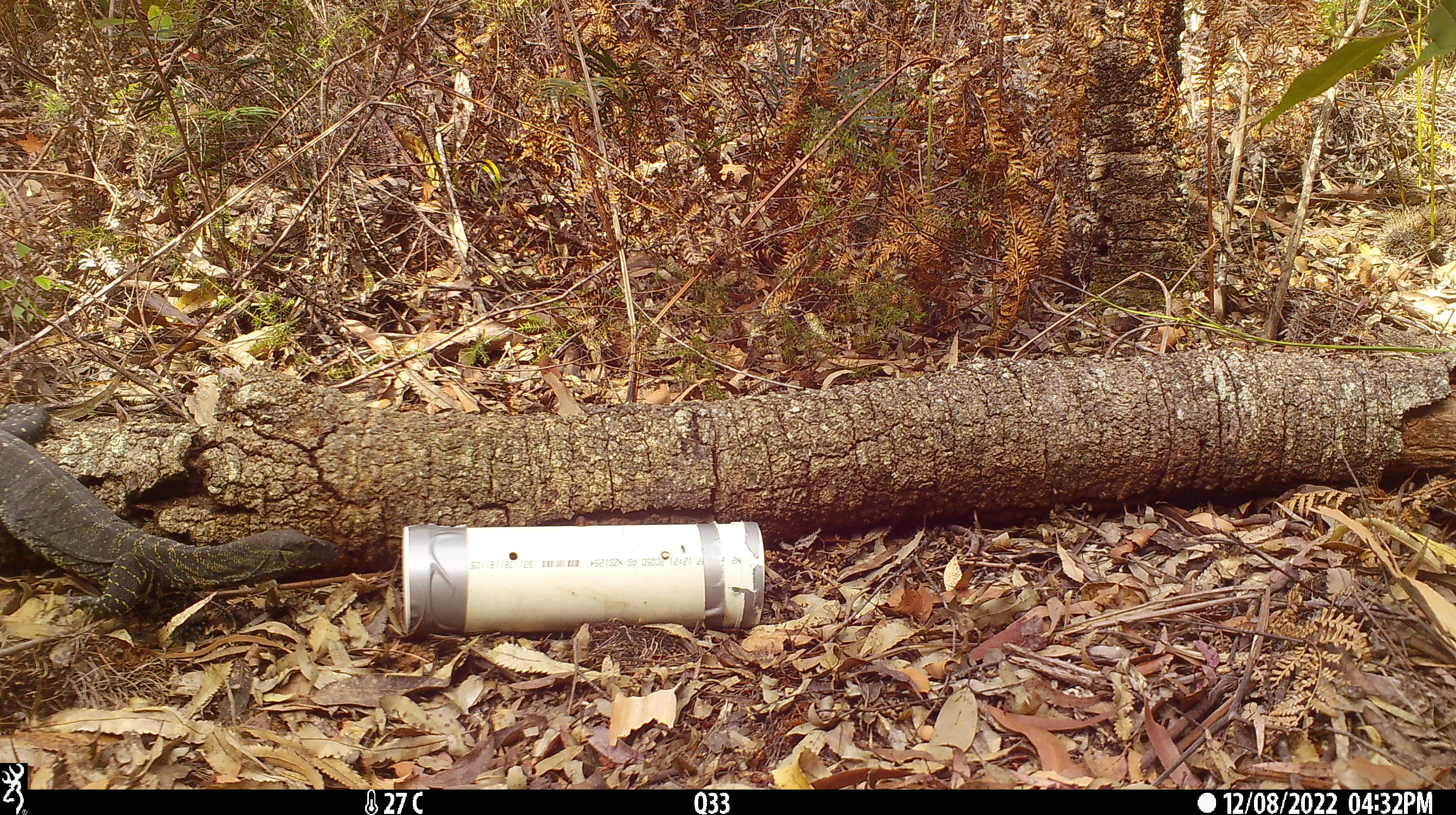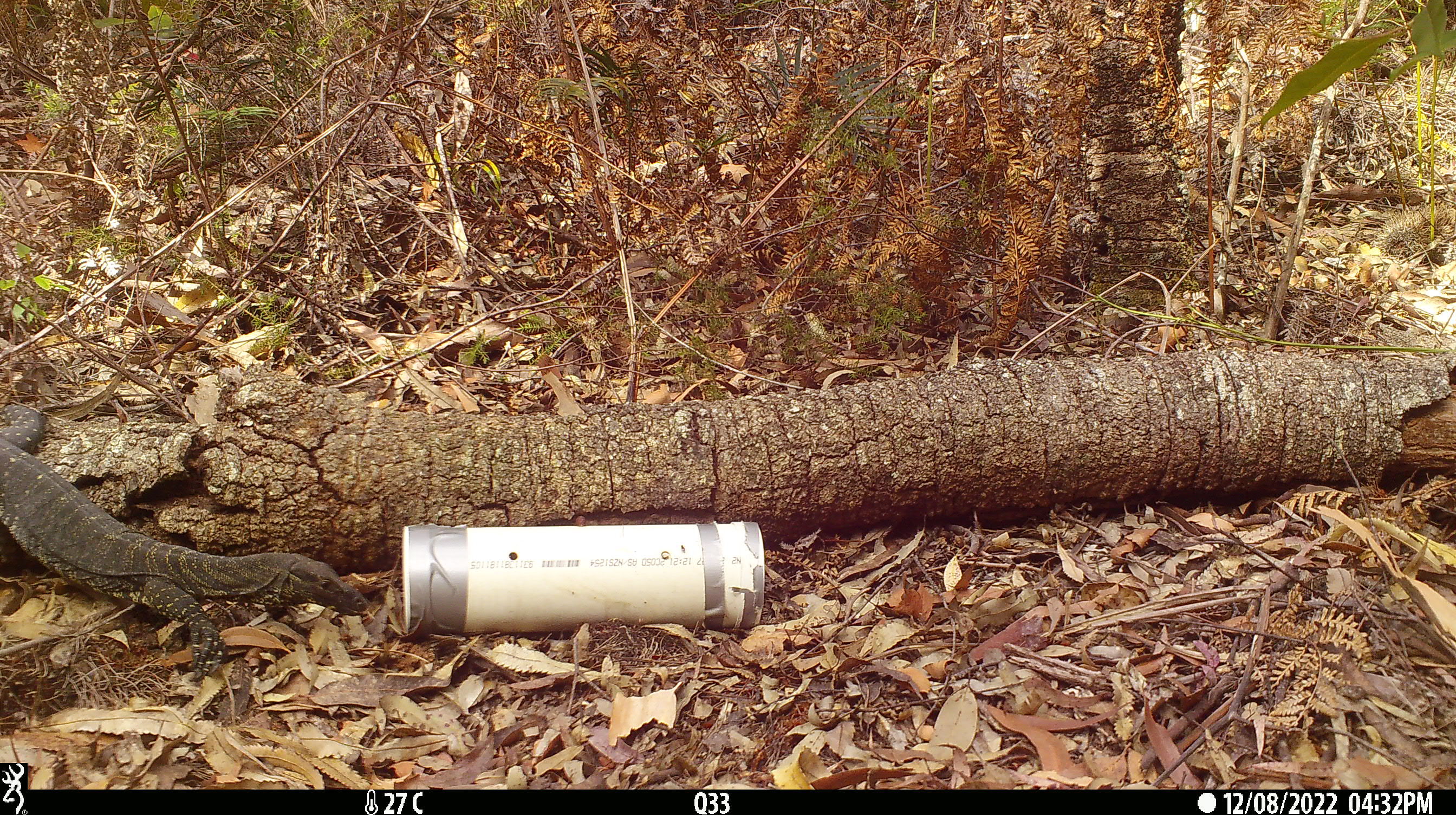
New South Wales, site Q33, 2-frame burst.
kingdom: Animalia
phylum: Chordata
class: Reptilia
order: Squamata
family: Varanidae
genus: Varanus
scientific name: Varanus varius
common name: lace monitor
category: goanna